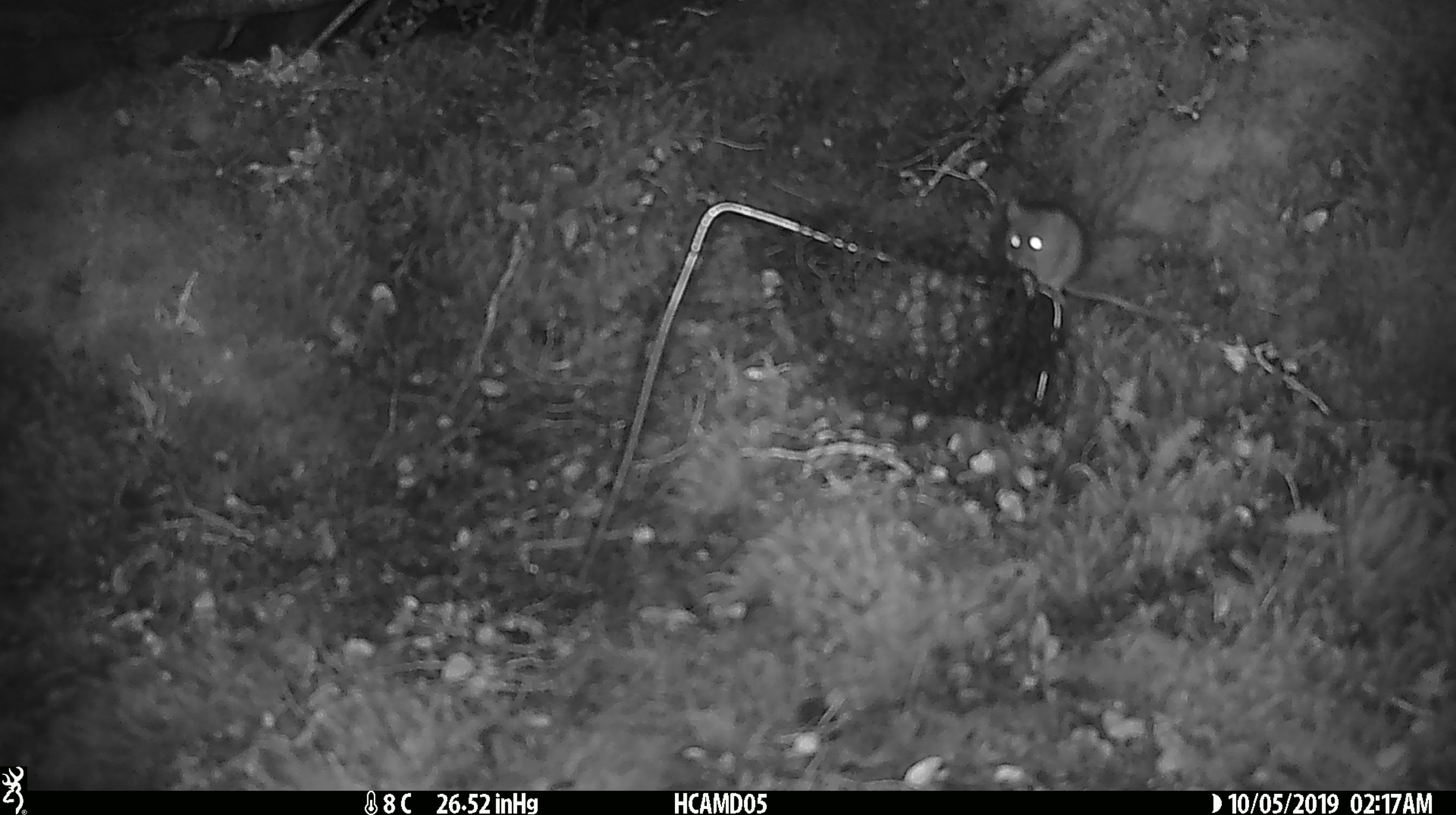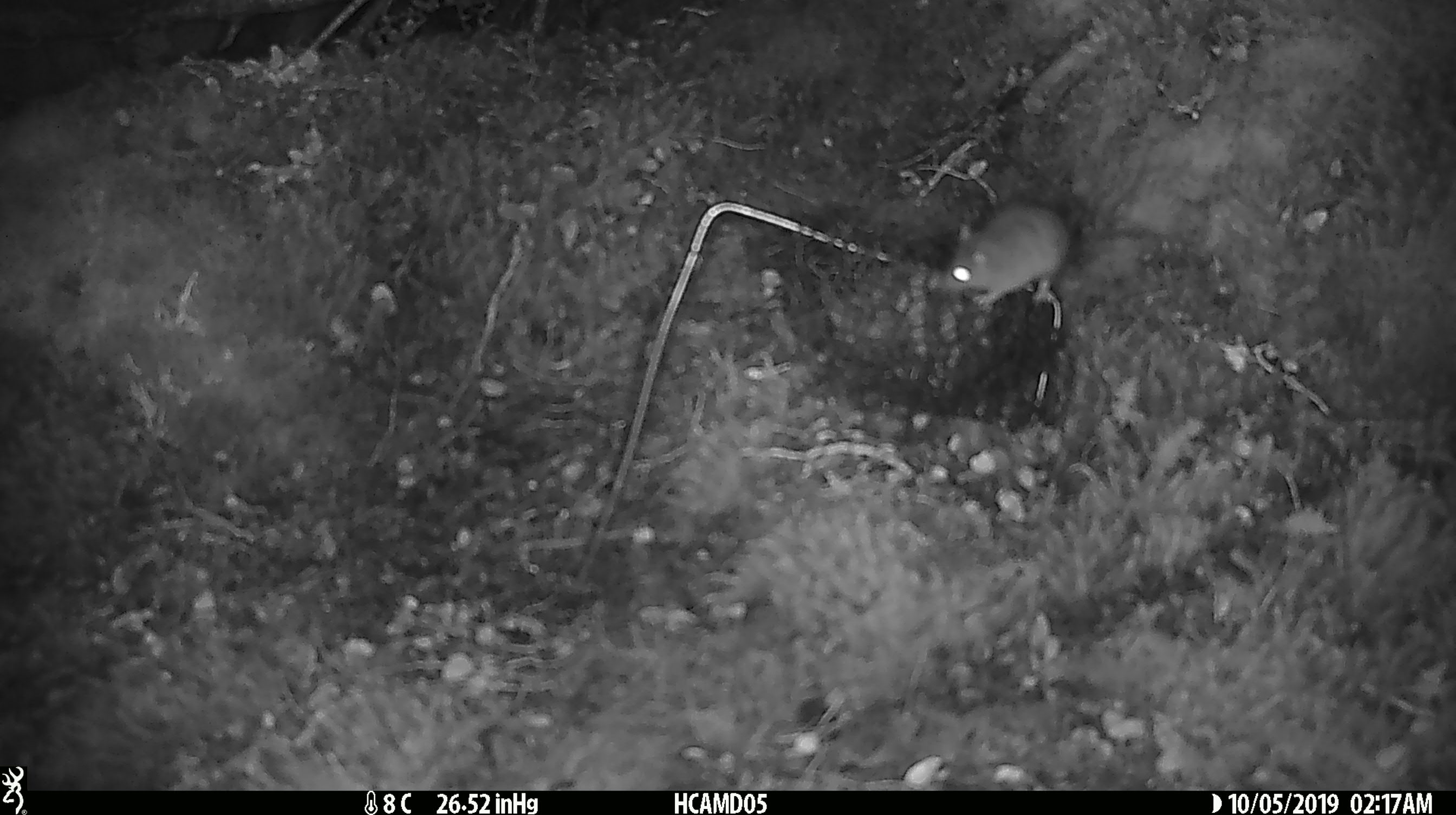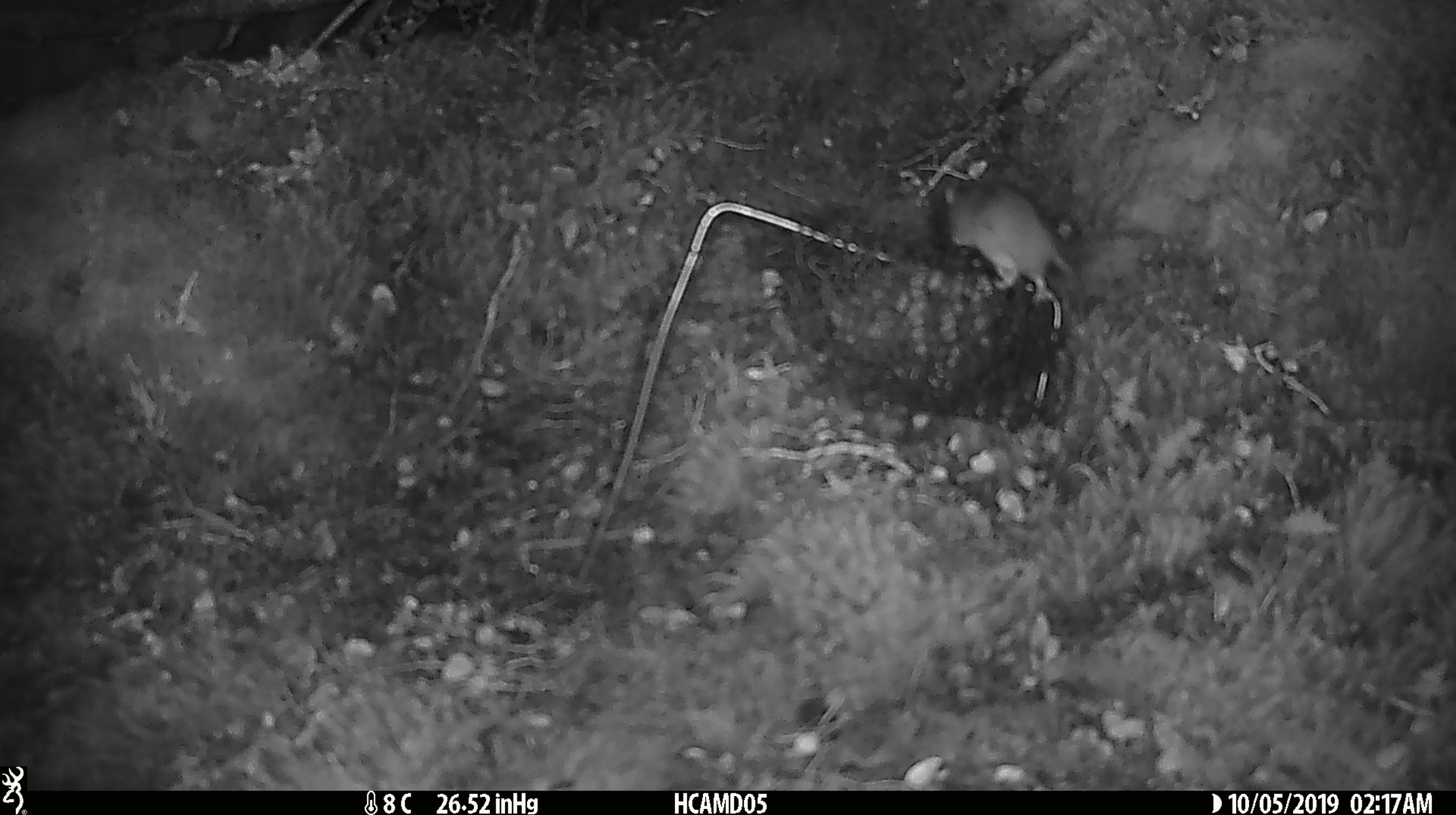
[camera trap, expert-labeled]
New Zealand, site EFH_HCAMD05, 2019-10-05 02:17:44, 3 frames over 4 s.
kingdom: Animalia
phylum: Chordata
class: Mammalia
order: Rodentia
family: Muridae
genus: Mus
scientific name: Mus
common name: mouse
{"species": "mouse (Mus)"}